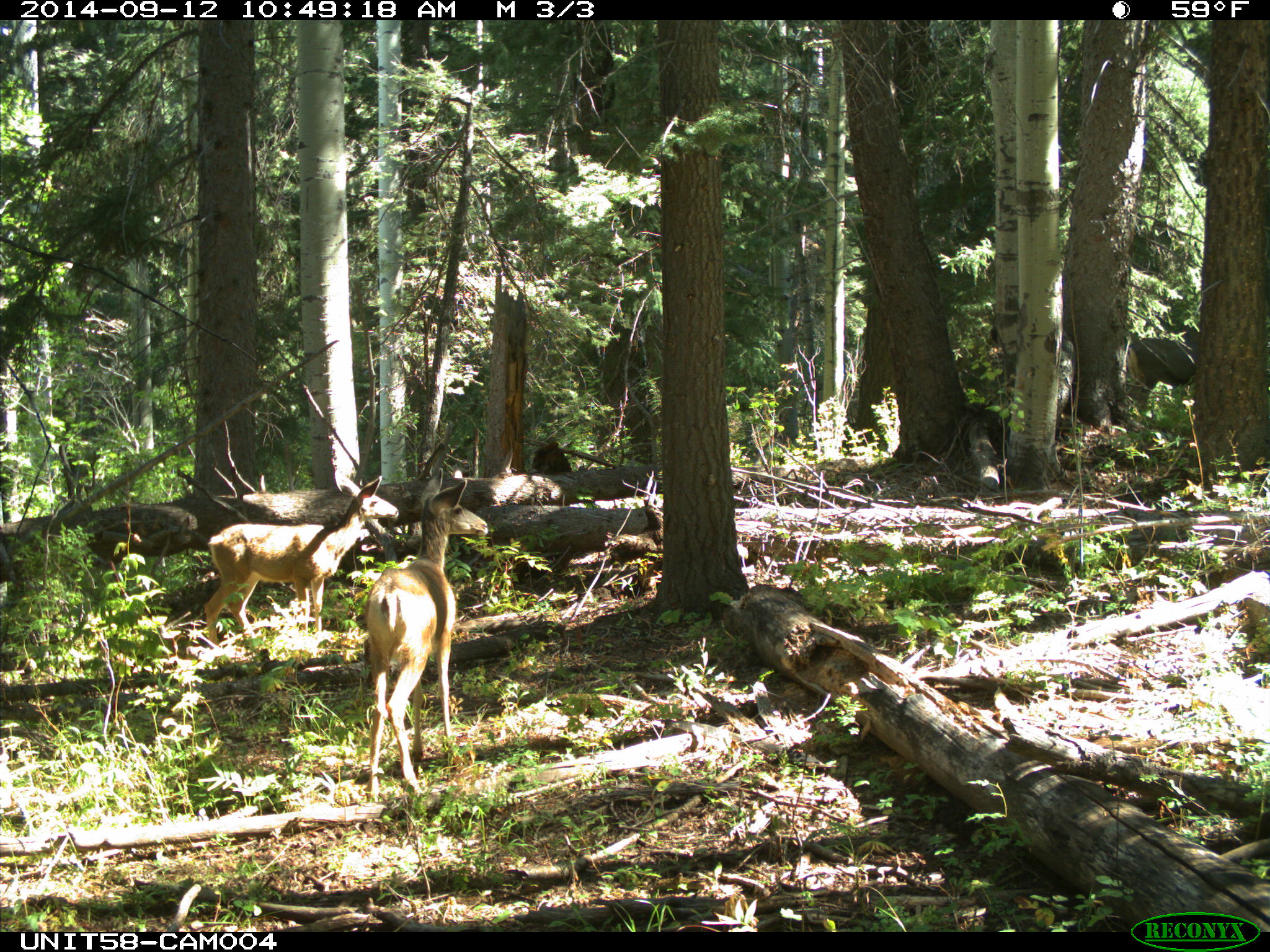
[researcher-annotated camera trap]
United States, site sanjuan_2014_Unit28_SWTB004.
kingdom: Animalia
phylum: Chordata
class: Mammalia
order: Artiodactyla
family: Cervidae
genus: Odocoileus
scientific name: Odocoileus hemionus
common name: mule deer